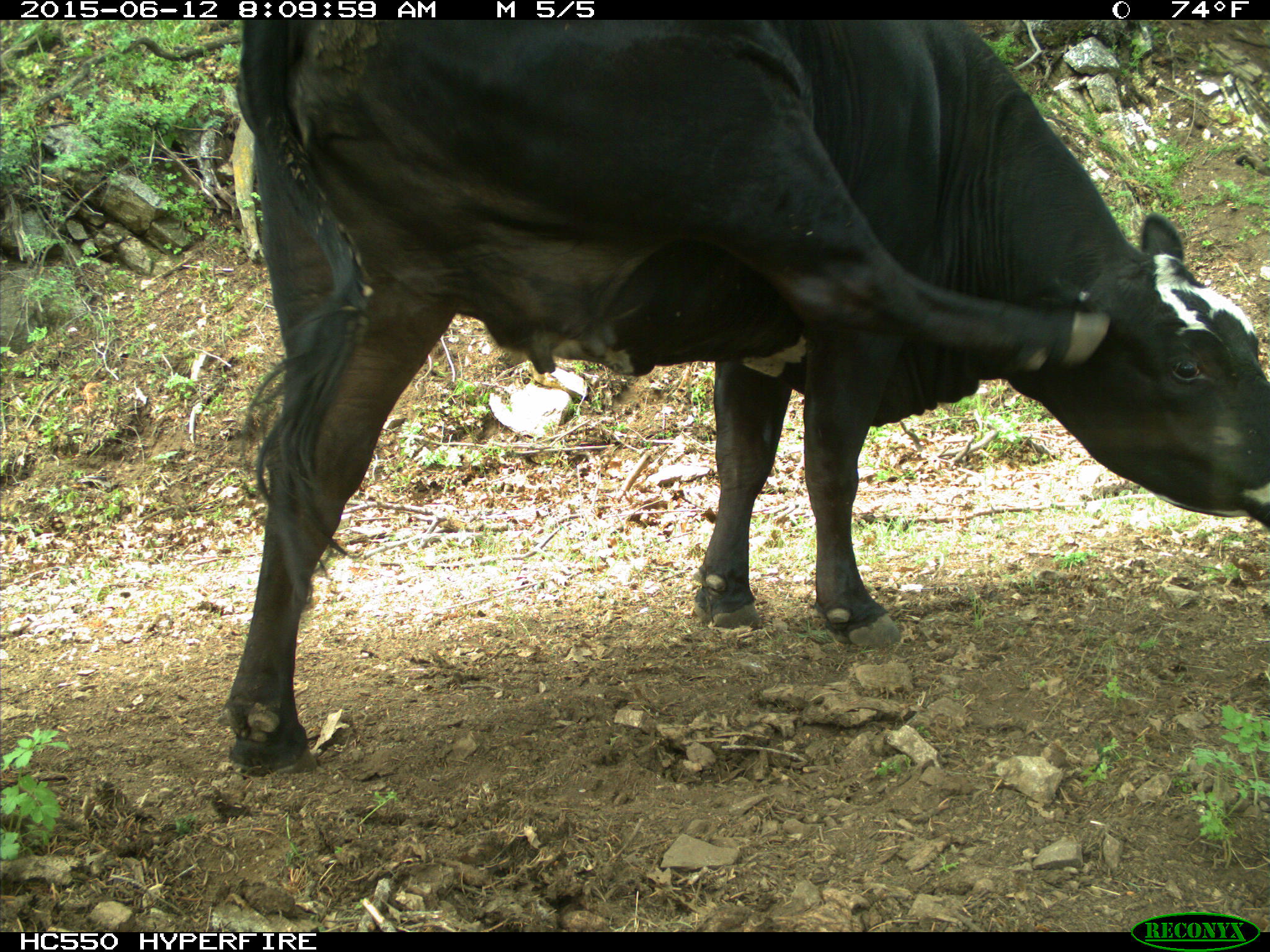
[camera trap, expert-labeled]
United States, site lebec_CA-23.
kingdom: Animalia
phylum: Chordata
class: Mammalia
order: Artiodactyla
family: Bovidae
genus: Bos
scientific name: Bos taurus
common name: domestic cow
Bos taurus (domestic cow).